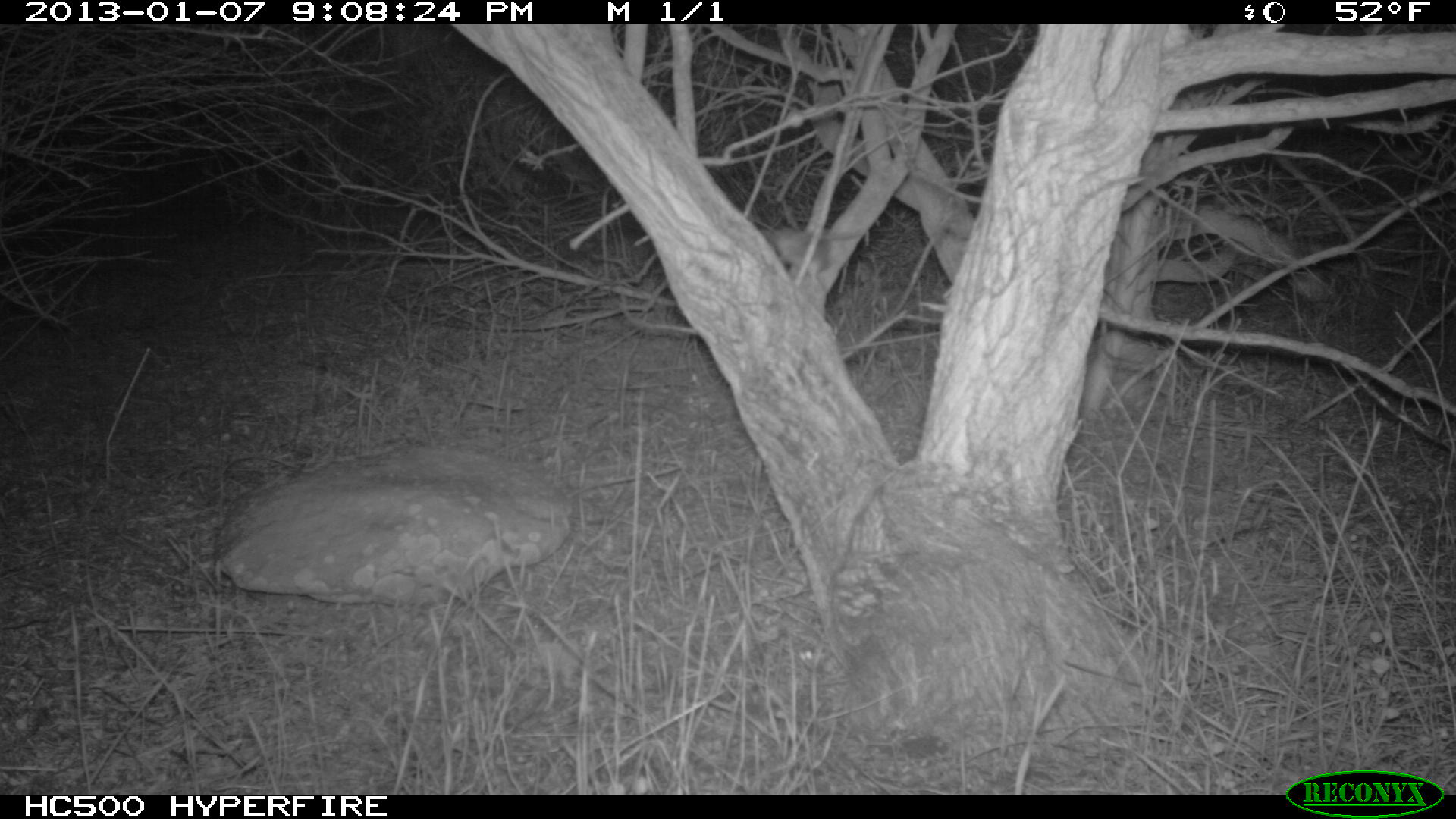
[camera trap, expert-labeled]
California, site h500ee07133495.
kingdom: Animalia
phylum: Chordata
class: Mammalia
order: Rodentia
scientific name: Rodentia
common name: rodent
Rodent (Rodentia).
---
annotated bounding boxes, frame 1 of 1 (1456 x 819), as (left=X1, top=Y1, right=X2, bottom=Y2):
rodent: (left=772, top=228, right=863, bottom=287)